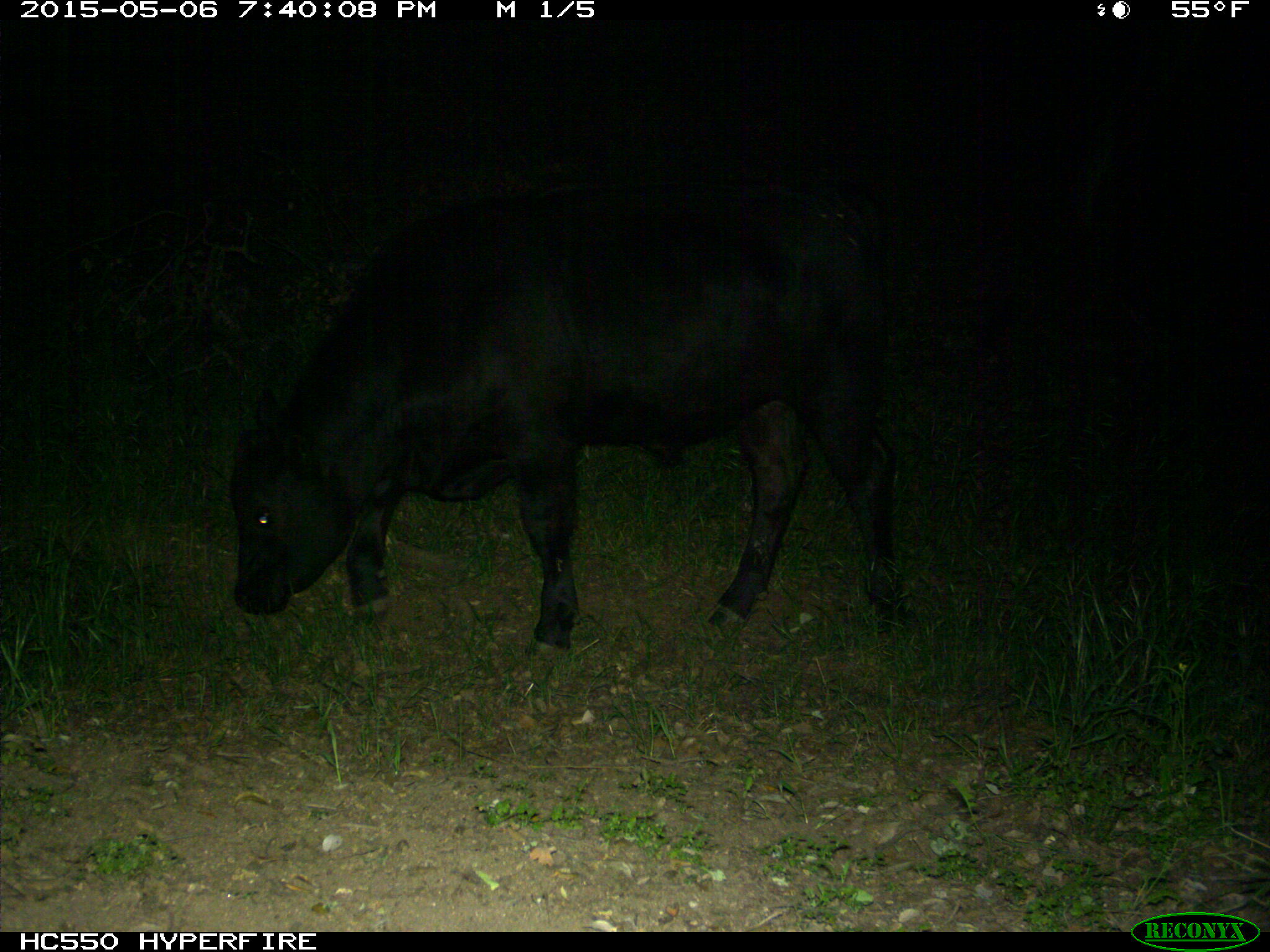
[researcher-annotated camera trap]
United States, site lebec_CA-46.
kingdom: Animalia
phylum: Chordata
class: Mammalia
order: Artiodactyla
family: Bovidae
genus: Bos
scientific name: Bos taurus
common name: domestic cow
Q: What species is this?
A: Bos taurus (domestic cow).